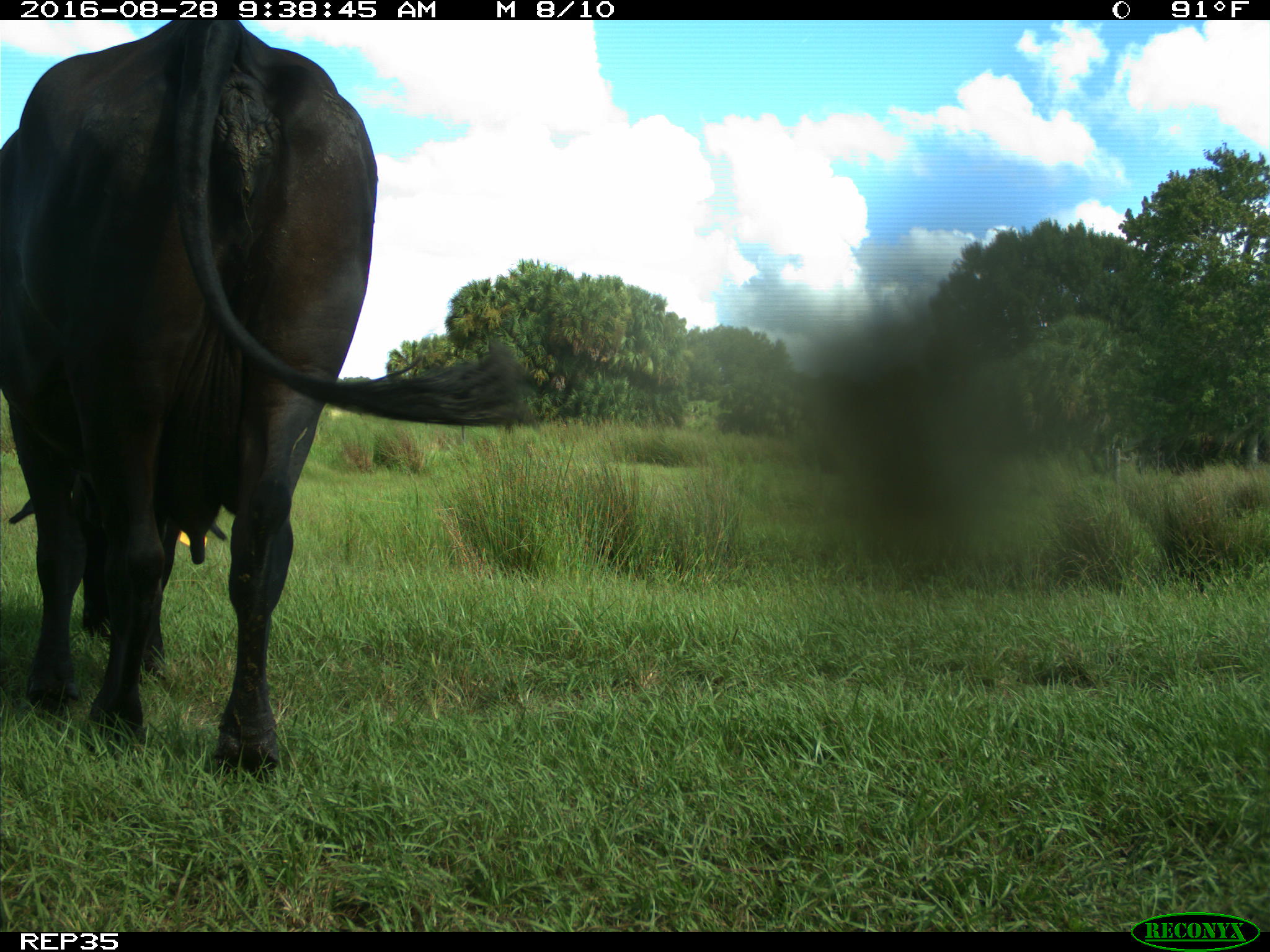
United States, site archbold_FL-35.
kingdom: Animalia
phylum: Chordata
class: Mammalia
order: Artiodactyla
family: Bovidae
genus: Bos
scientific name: Bos taurus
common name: domestic cow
Bos taurus (domestic cow).